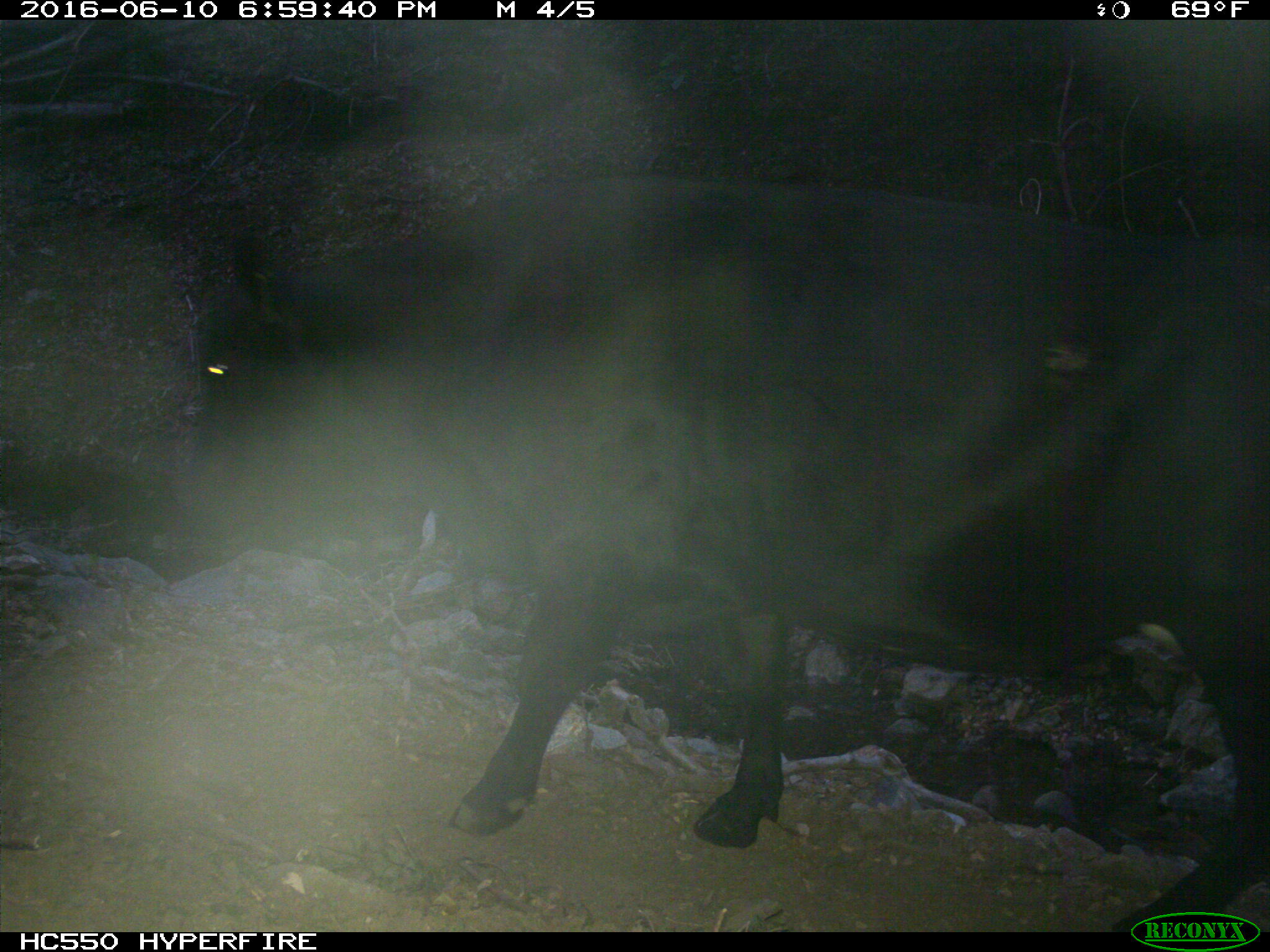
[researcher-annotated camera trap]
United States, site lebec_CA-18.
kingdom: Animalia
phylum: Chordata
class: Mammalia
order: Artiodactyla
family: Bovidae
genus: Bos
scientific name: Bos taurus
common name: domestic cow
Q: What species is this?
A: Bos taurus (domestic cow).